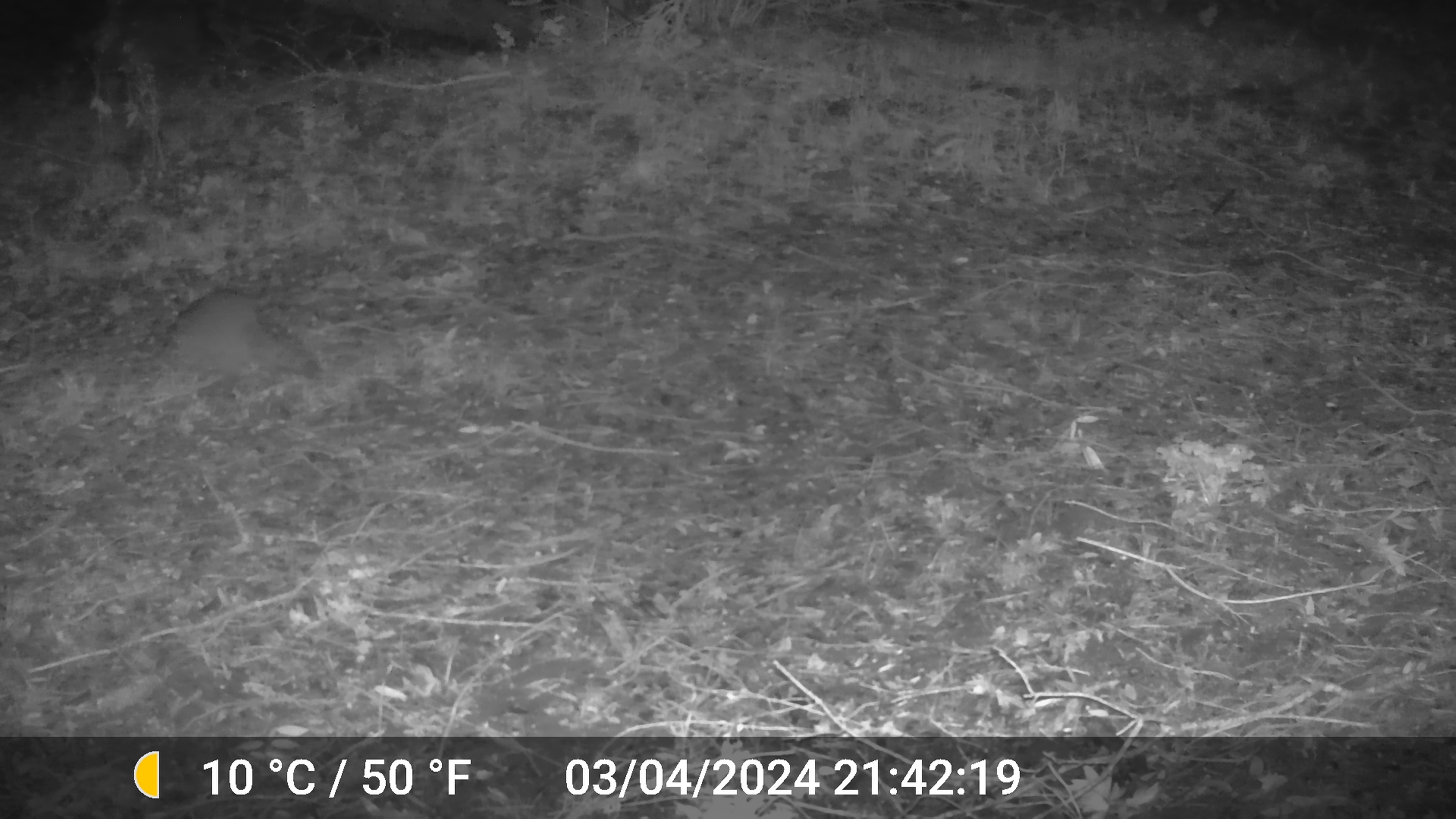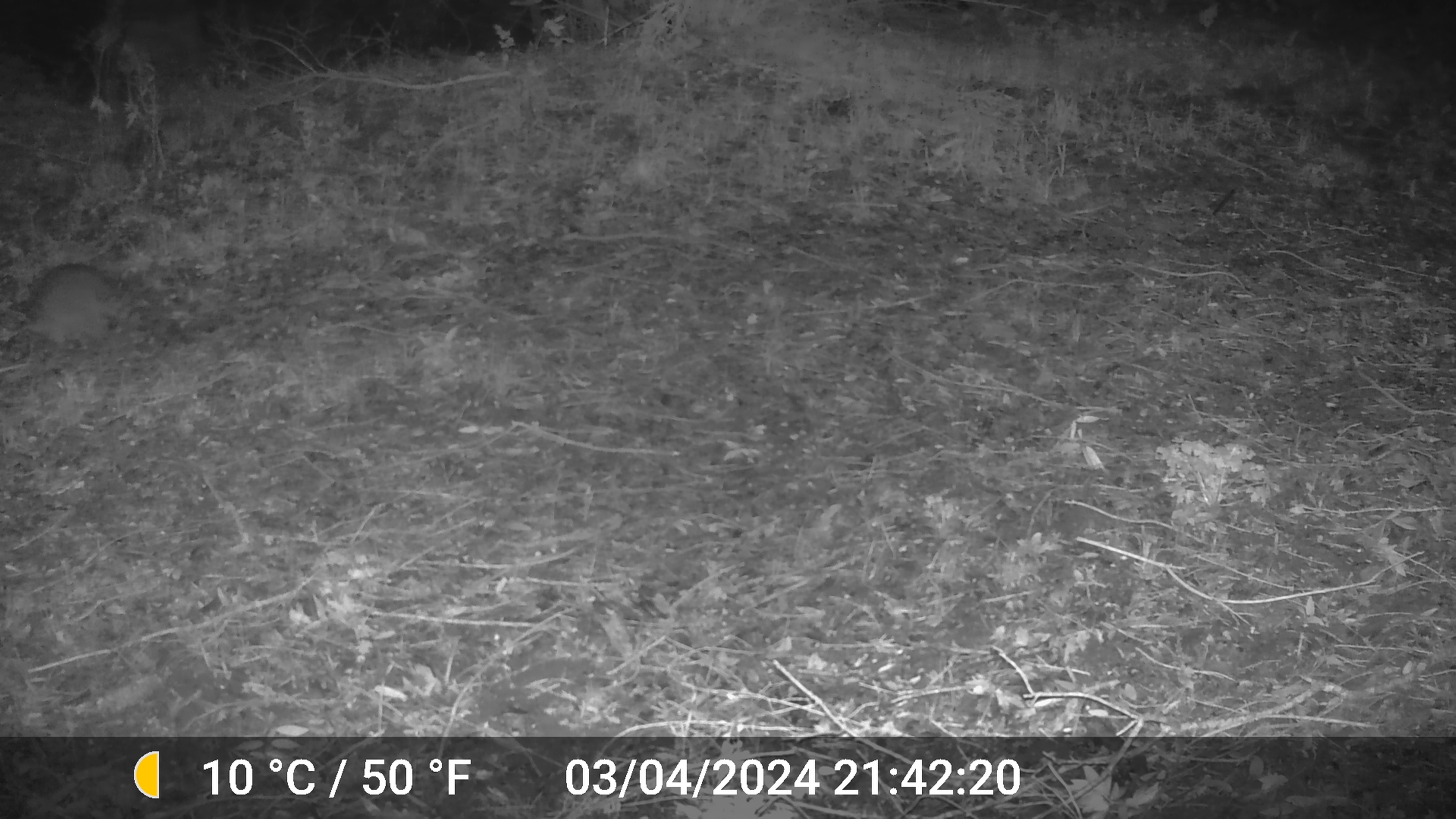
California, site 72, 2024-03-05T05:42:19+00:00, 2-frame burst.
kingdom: Animalia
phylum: Chordata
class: Mammalia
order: Carnivora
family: Procyonidae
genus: Procyon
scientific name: Procyon lotor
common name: raccoon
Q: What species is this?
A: Raccoon (Procyon lotor).